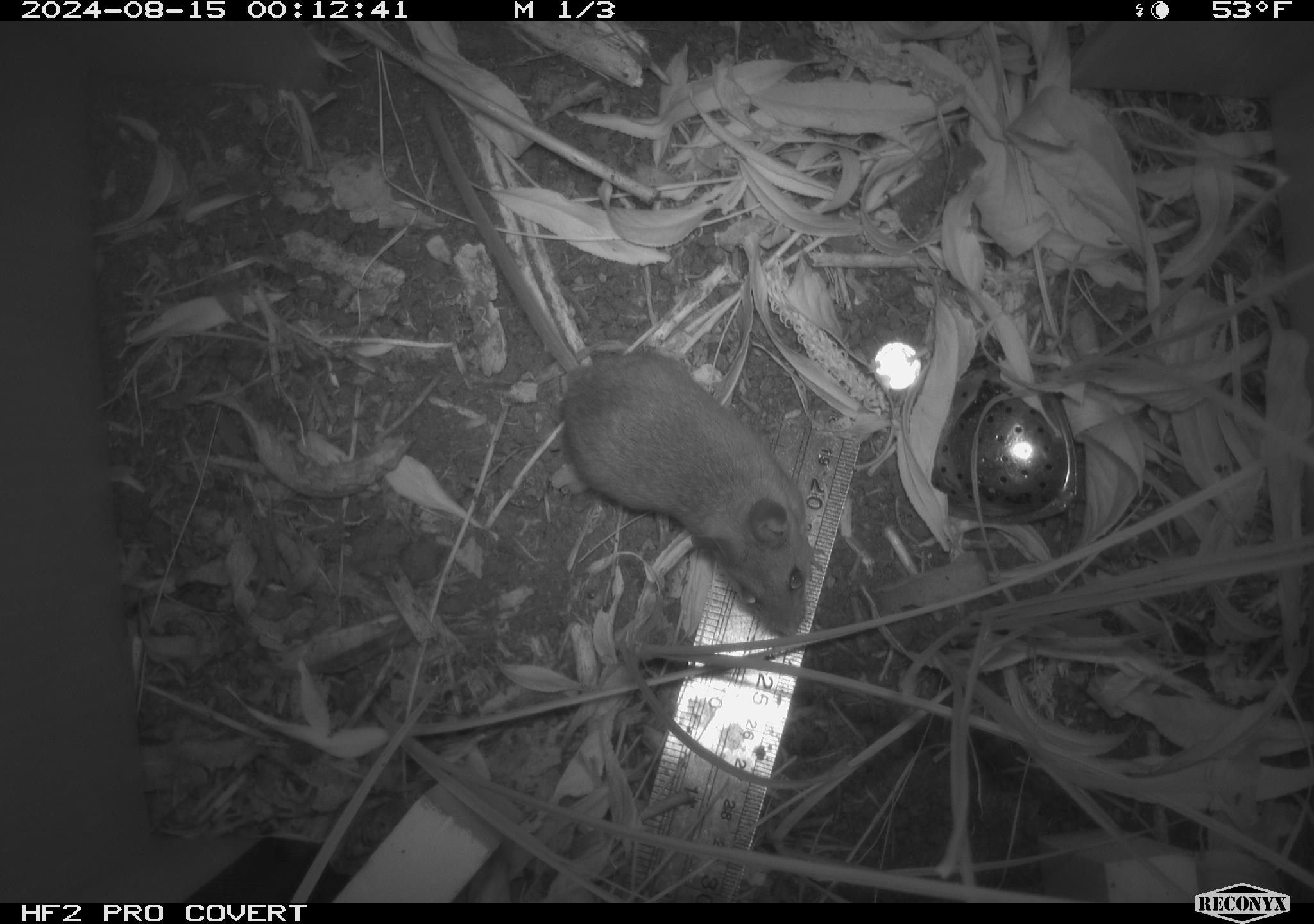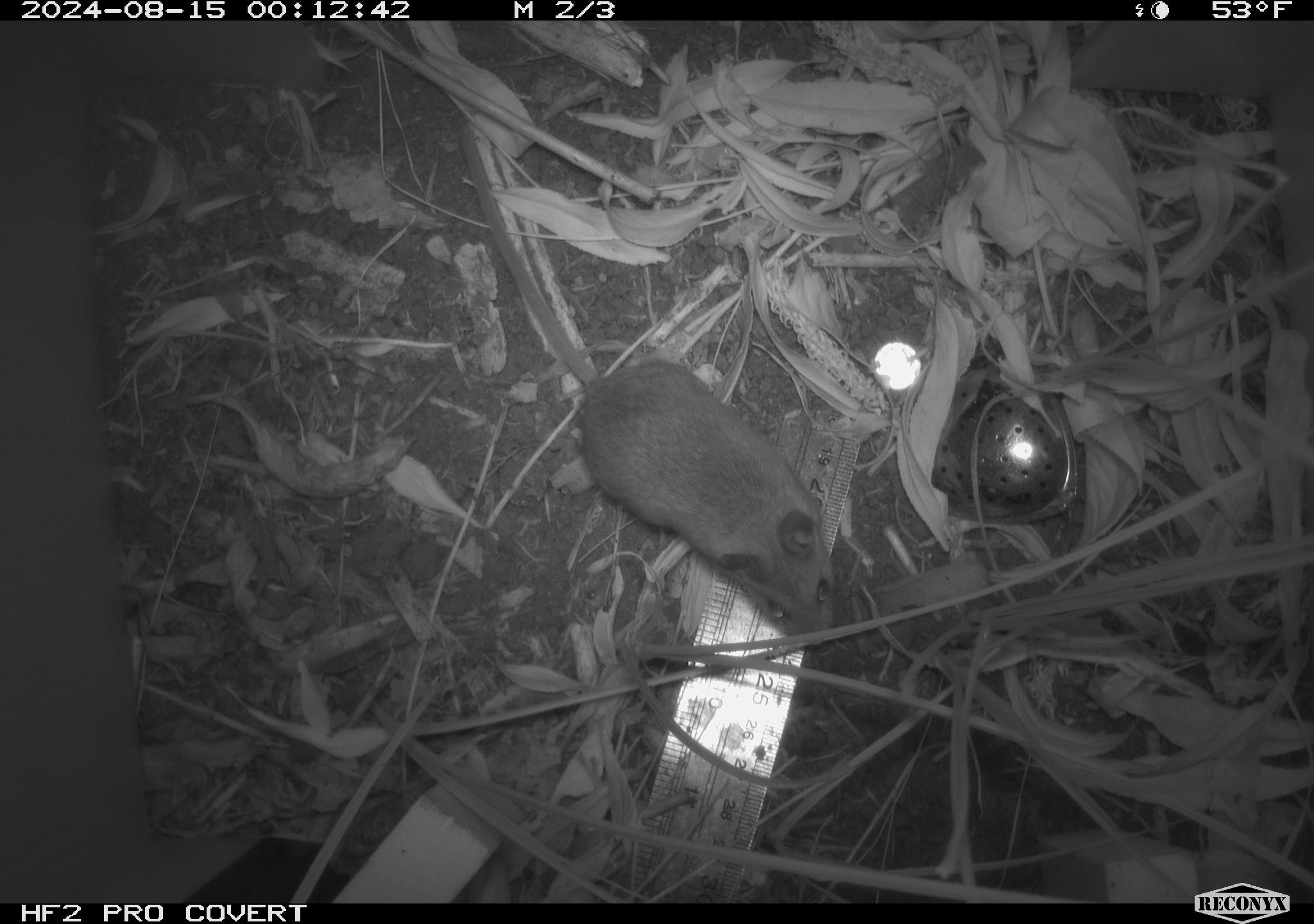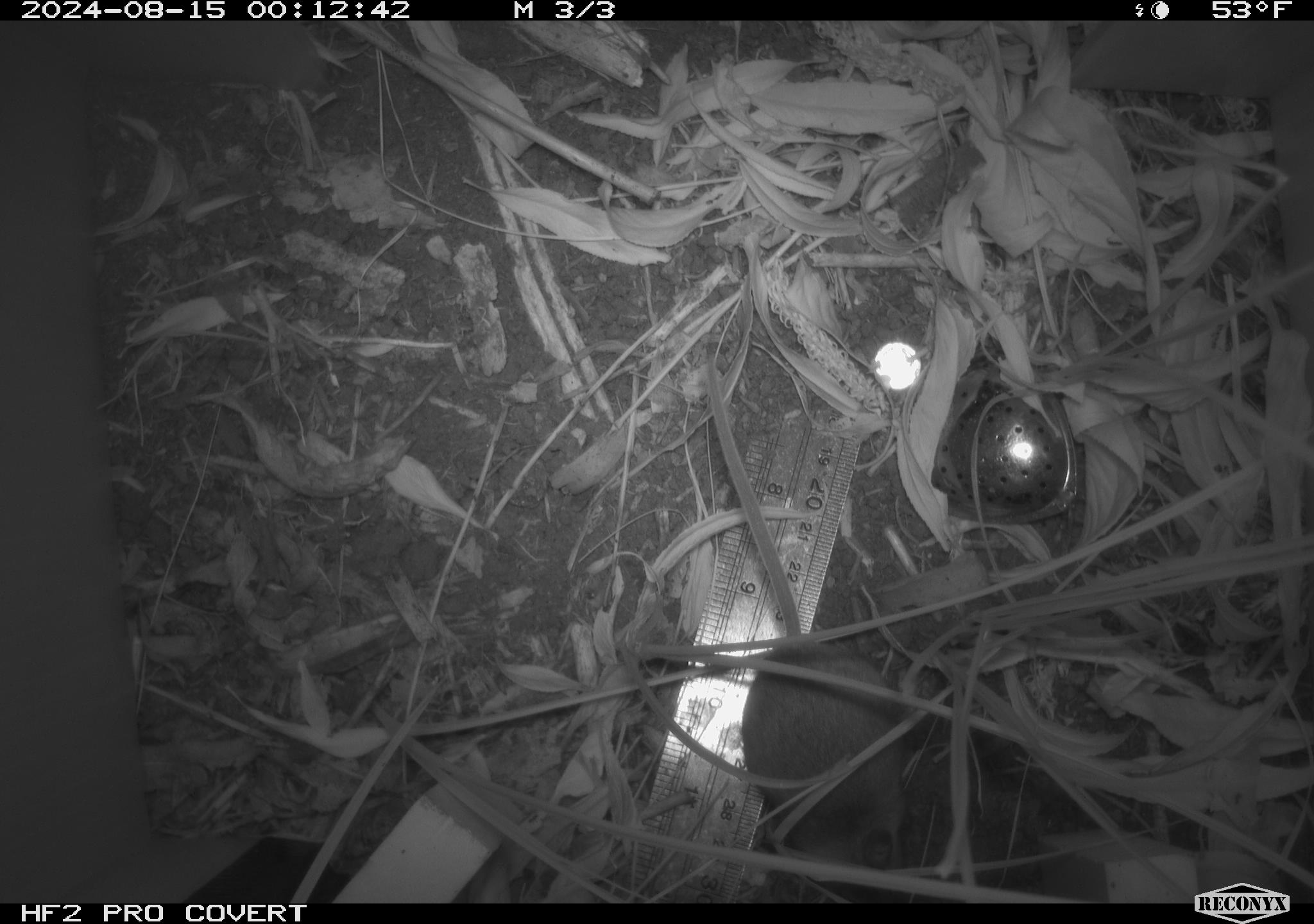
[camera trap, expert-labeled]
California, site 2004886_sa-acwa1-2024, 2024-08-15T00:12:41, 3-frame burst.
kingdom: Animalia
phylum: Chordata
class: Mammalia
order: Rodentia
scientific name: Rodentia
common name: mouse species